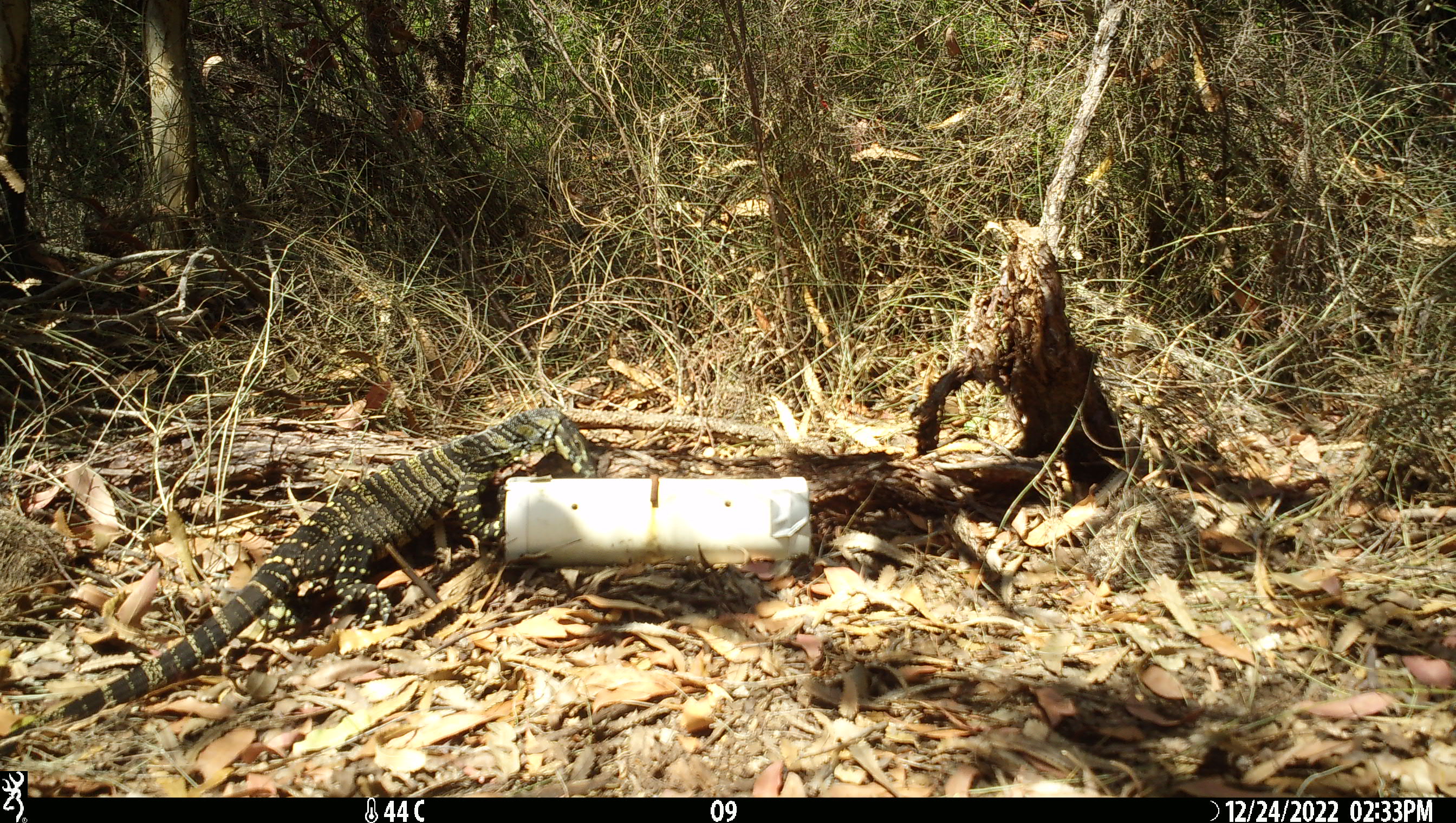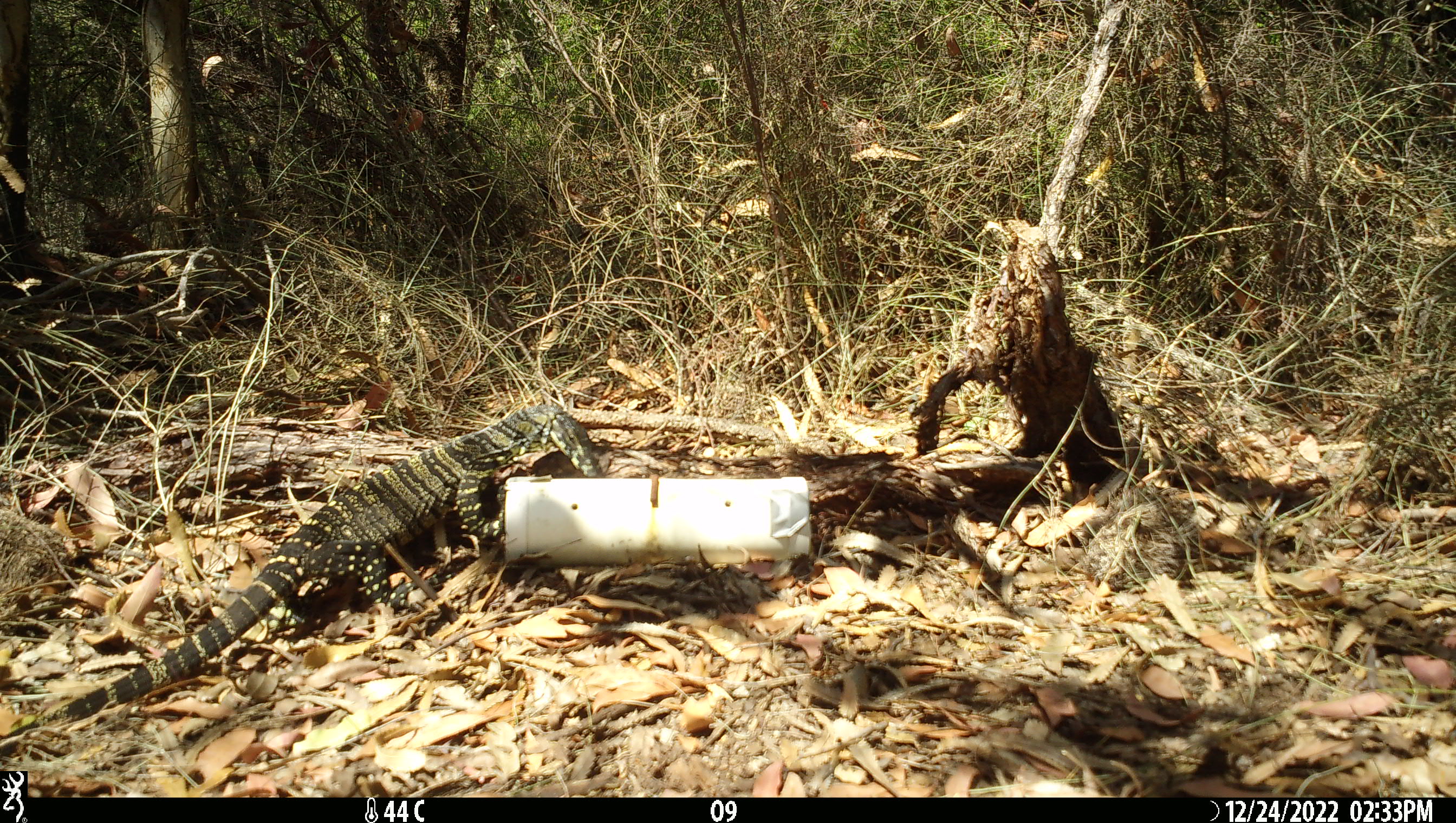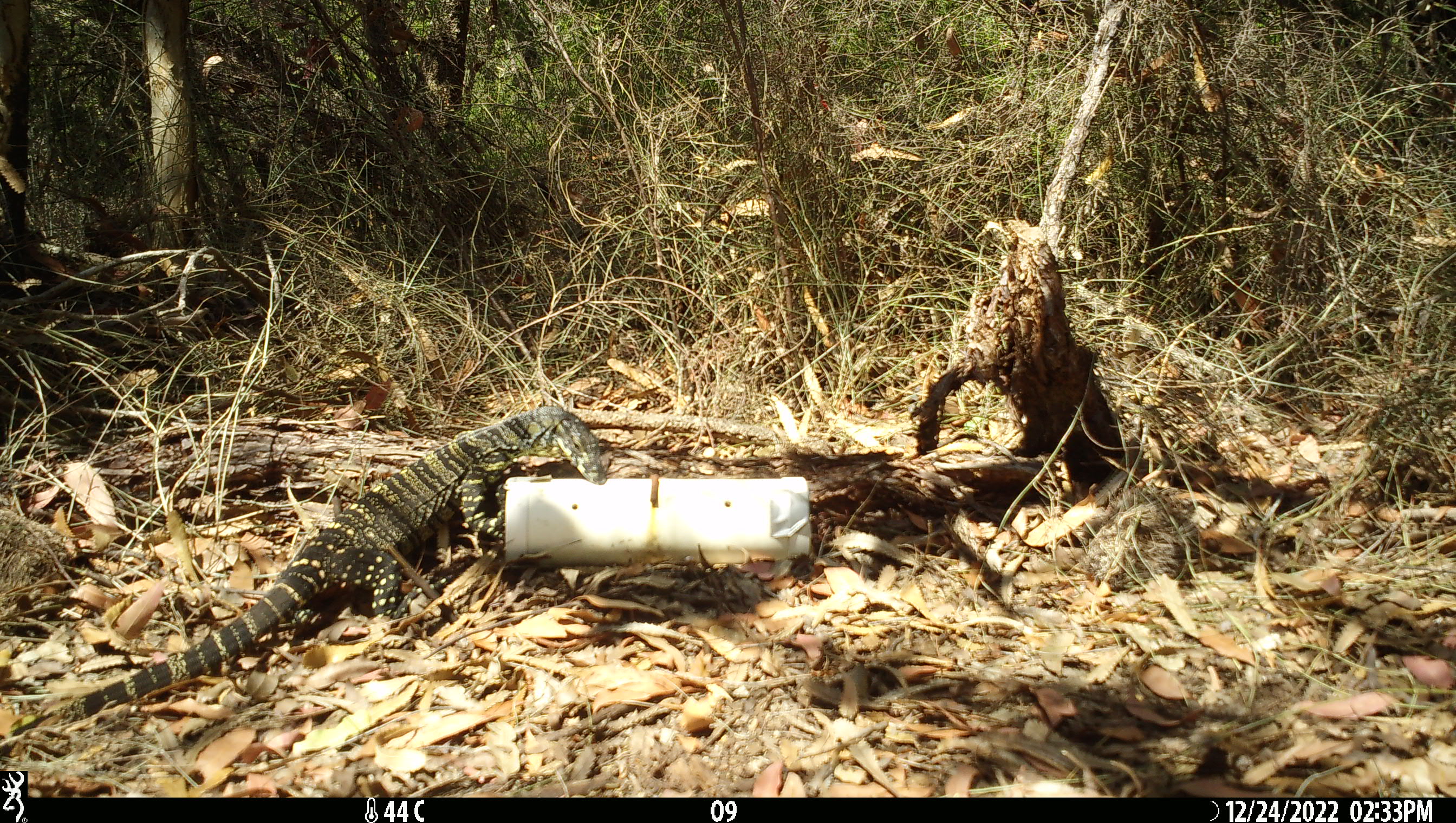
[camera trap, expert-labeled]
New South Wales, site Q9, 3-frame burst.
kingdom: Animalia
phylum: Chordata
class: Reptilia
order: Squamata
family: Varanidae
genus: Varanus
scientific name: Varanus varius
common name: lace monitor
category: goanna